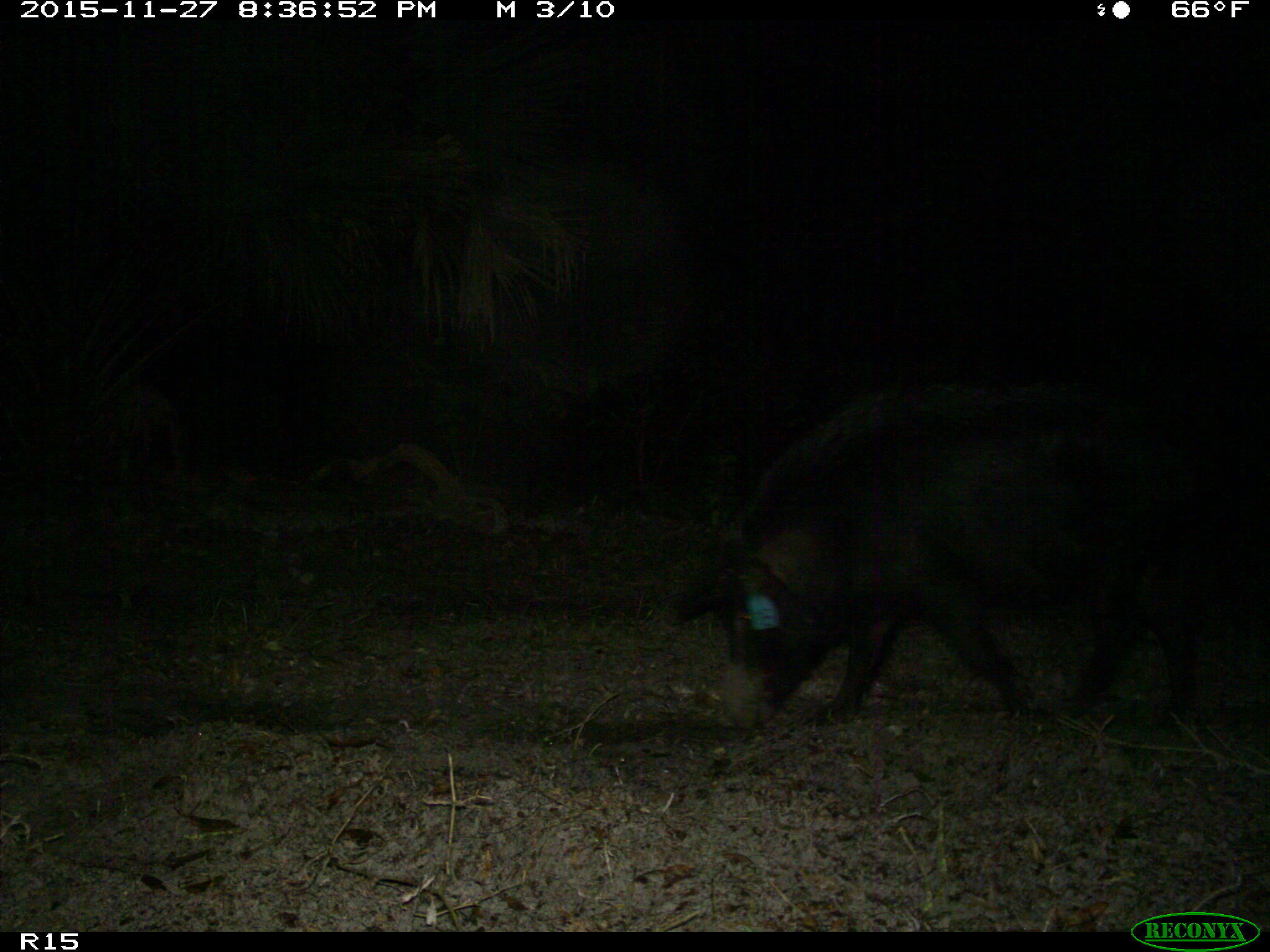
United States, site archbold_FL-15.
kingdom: Animalia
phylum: Chordata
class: Mammalia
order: Artiodactyla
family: Suidae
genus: Sus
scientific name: Sus scrofa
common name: wild boar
Sus scrofa (wild boar).